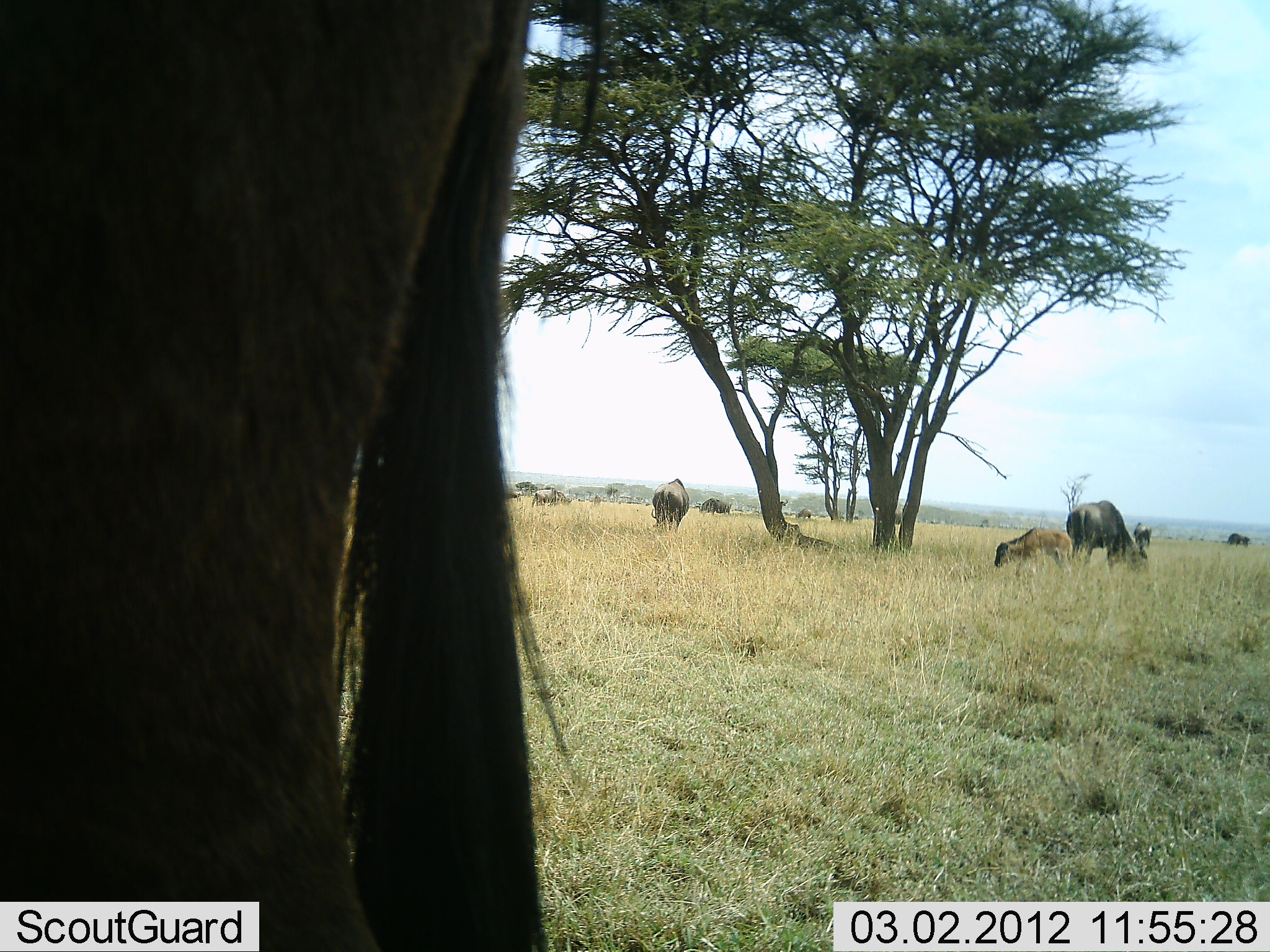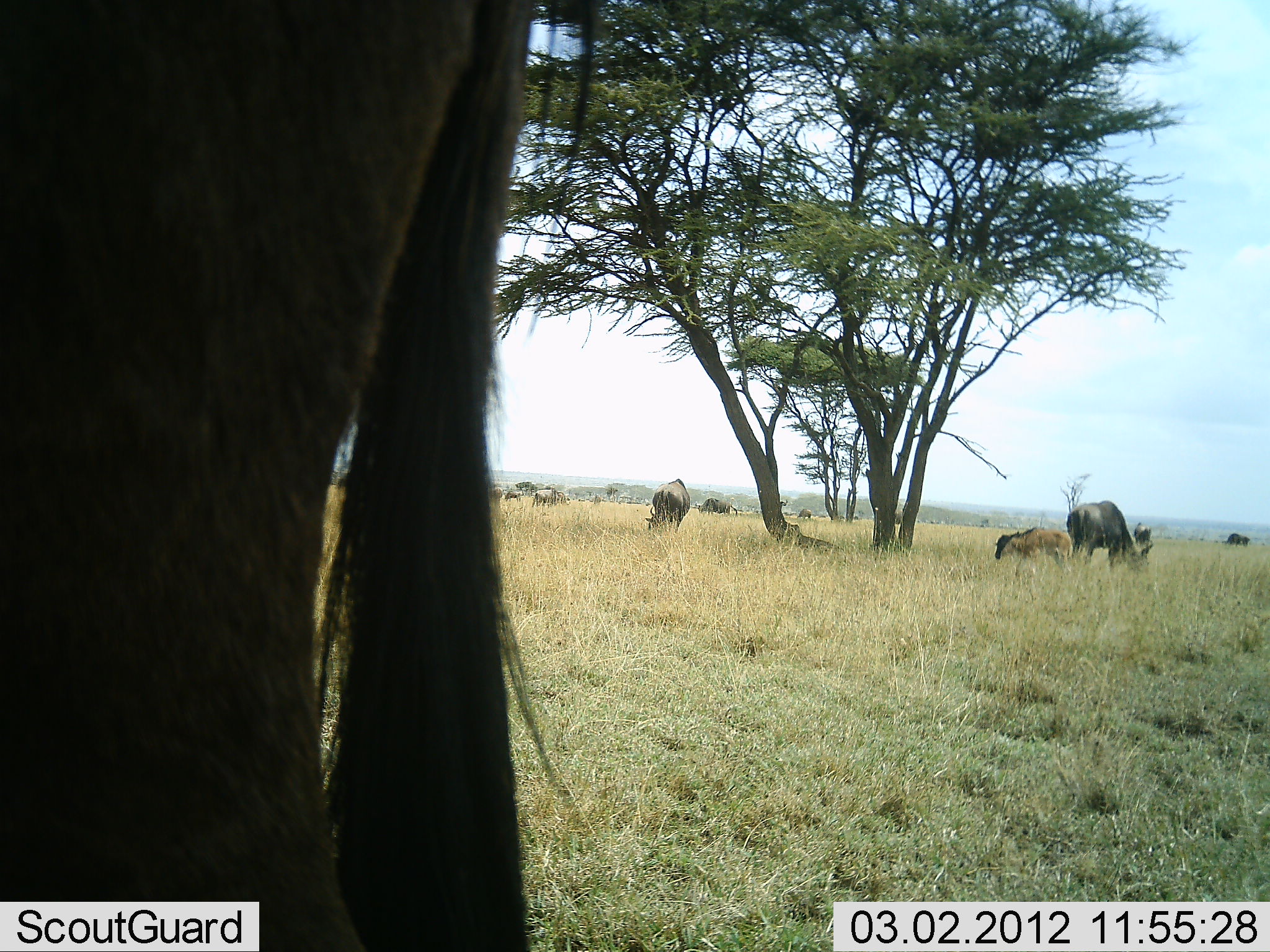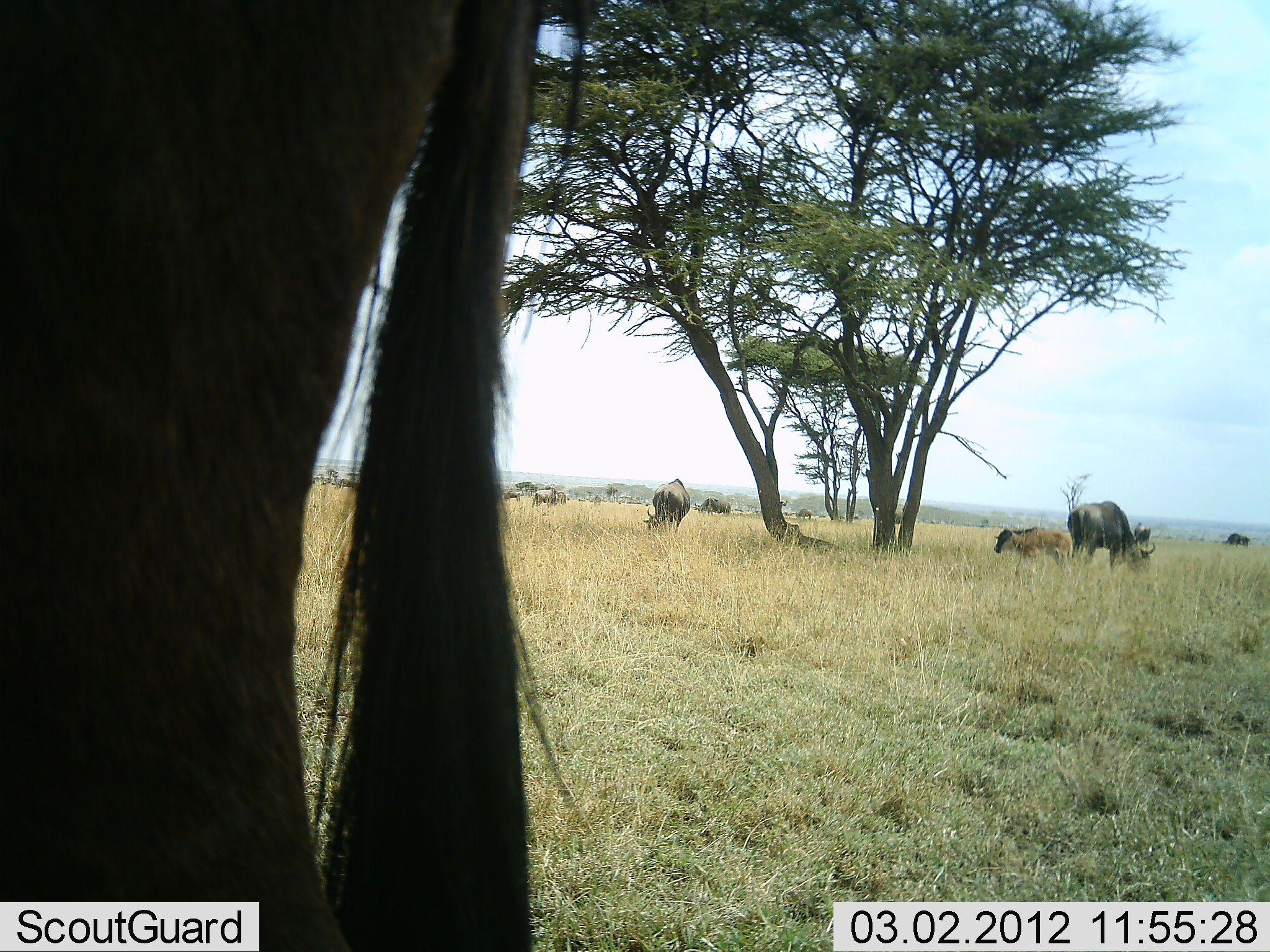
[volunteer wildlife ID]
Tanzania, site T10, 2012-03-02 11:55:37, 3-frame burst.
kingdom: Animalia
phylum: Chordata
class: Mammalia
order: Artiodactyla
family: Bovidae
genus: Connochaetes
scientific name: Connochaetes taurinus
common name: blue wildebeest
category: wildebeest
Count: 9.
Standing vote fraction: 54%.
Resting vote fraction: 8%.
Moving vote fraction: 8%.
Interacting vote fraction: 4%.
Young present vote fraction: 81%.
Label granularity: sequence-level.